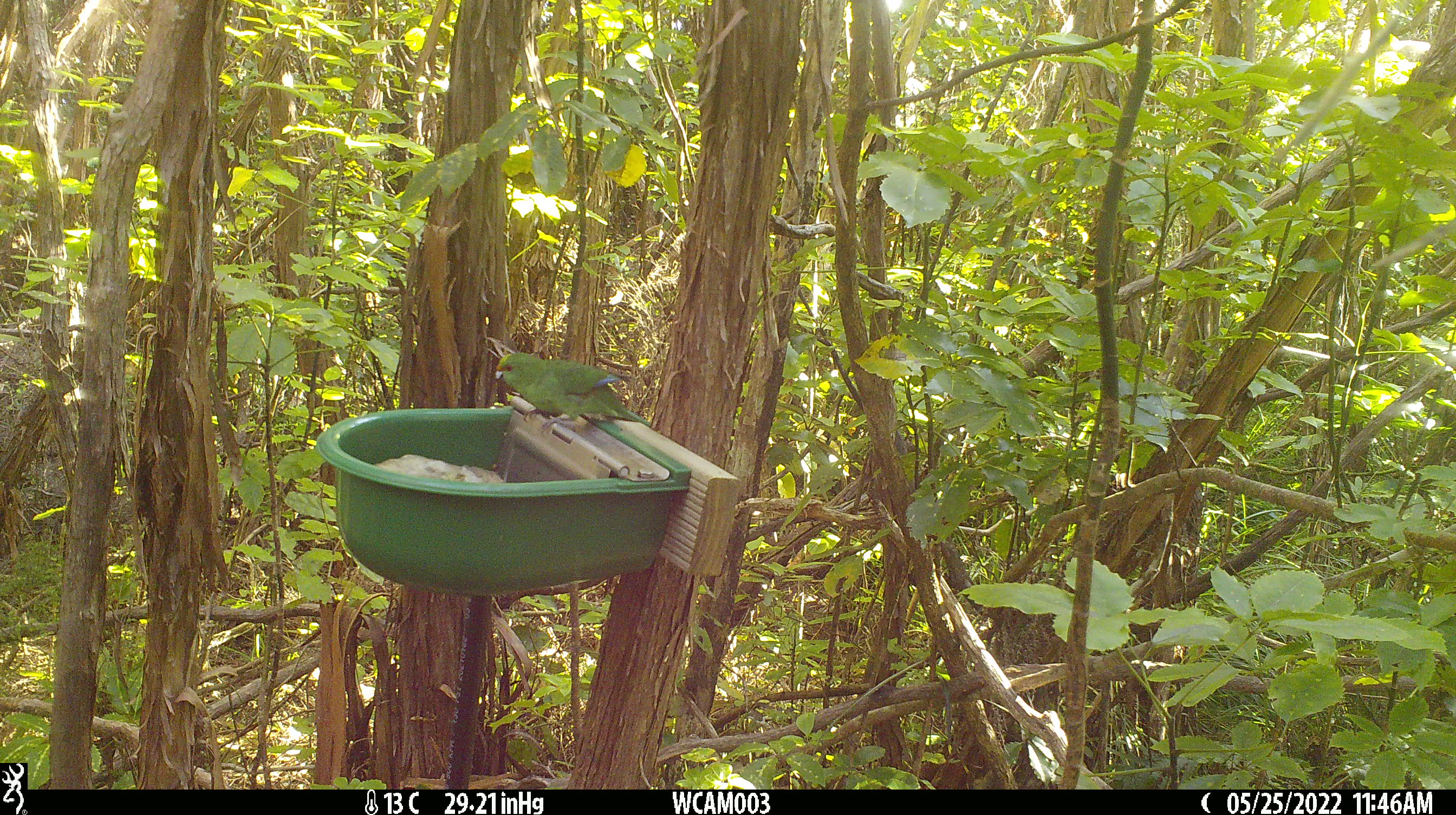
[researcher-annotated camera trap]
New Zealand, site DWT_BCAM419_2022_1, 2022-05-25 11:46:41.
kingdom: Animalia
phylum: Chordata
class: Aves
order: Psittaciformes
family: Psittaculidae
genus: Cyanoramphus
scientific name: Cyanoramphus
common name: parakeet